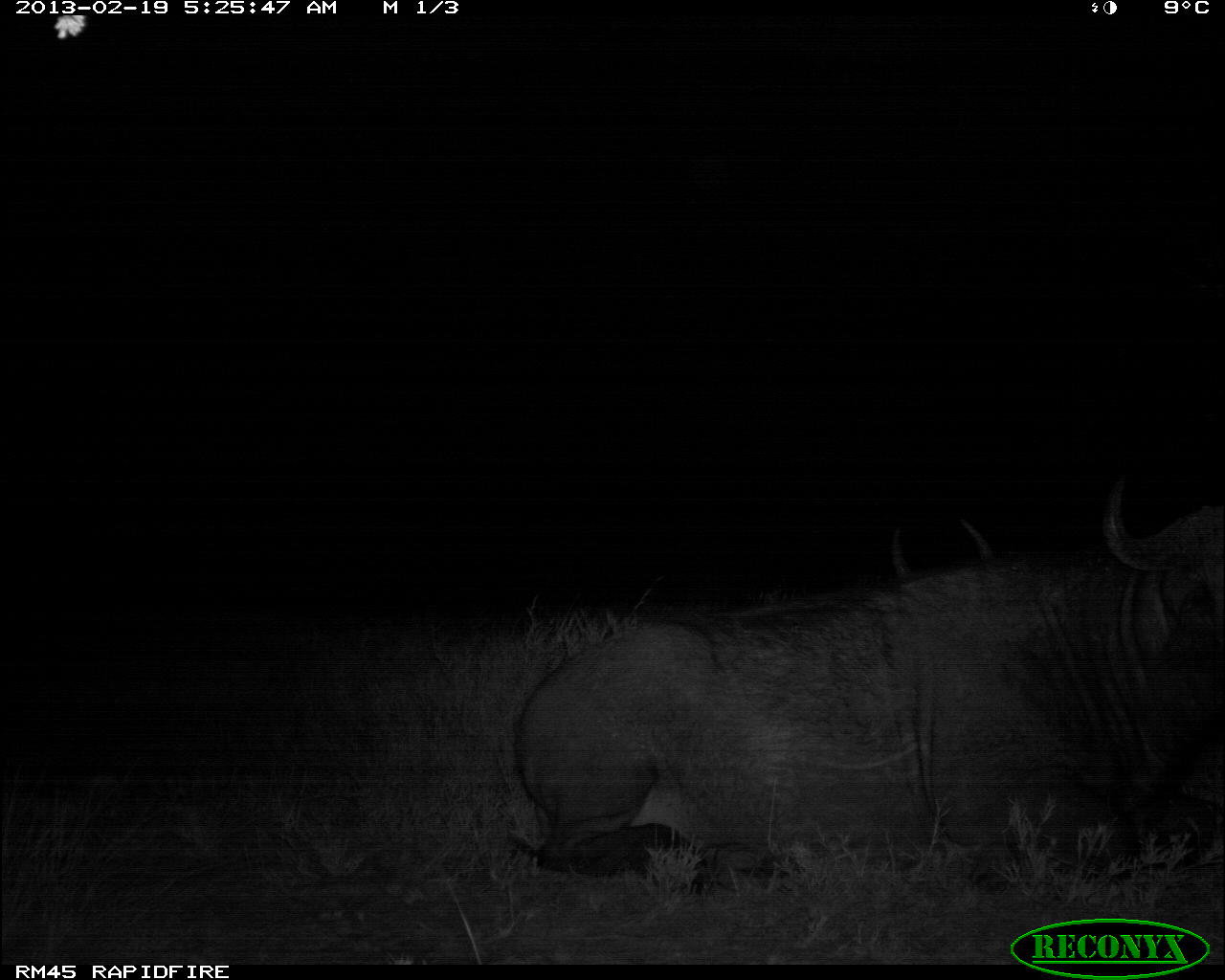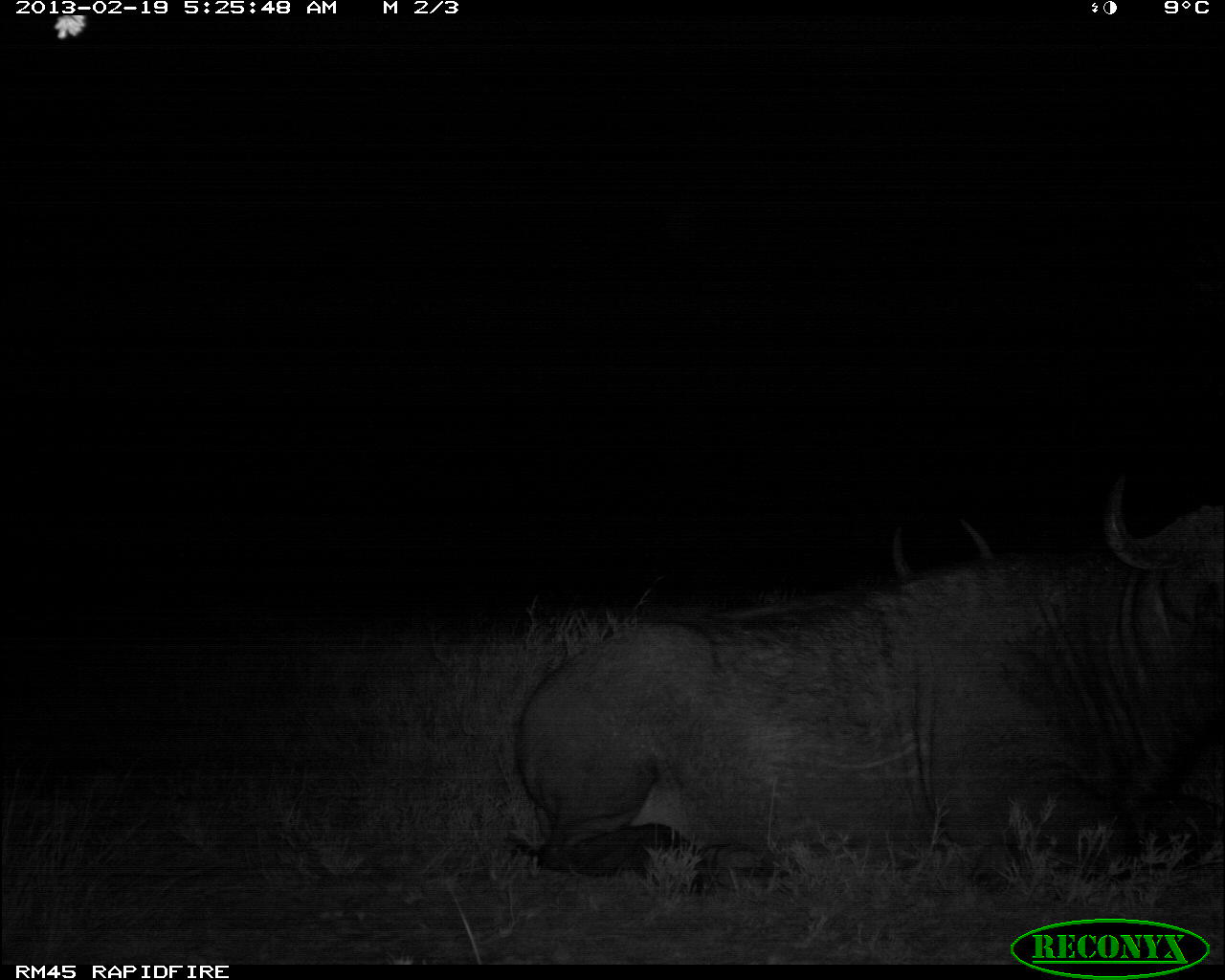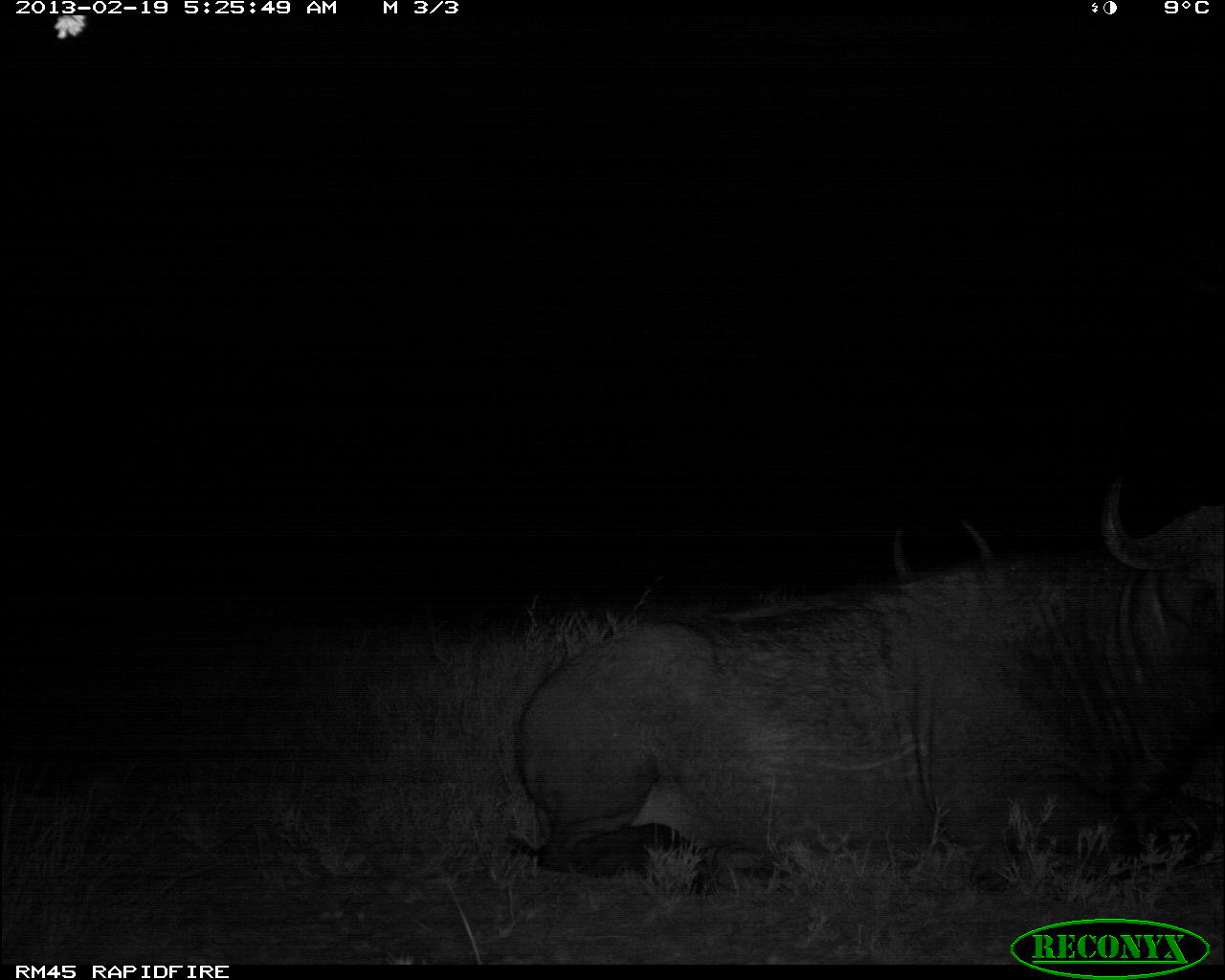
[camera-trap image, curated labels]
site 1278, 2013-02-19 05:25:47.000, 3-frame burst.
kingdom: Animalia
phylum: Chordata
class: Mammalia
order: Artiodactyla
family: Bovidae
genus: Syncerus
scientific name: Syncerus caffer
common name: african buffalo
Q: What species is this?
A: Syncerus caffer (african buffalo).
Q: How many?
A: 2.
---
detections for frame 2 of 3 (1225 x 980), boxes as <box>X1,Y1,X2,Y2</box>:
syncerus caffer: <box>507,475,1225,892</box>; <box>695,518,993,618</box>